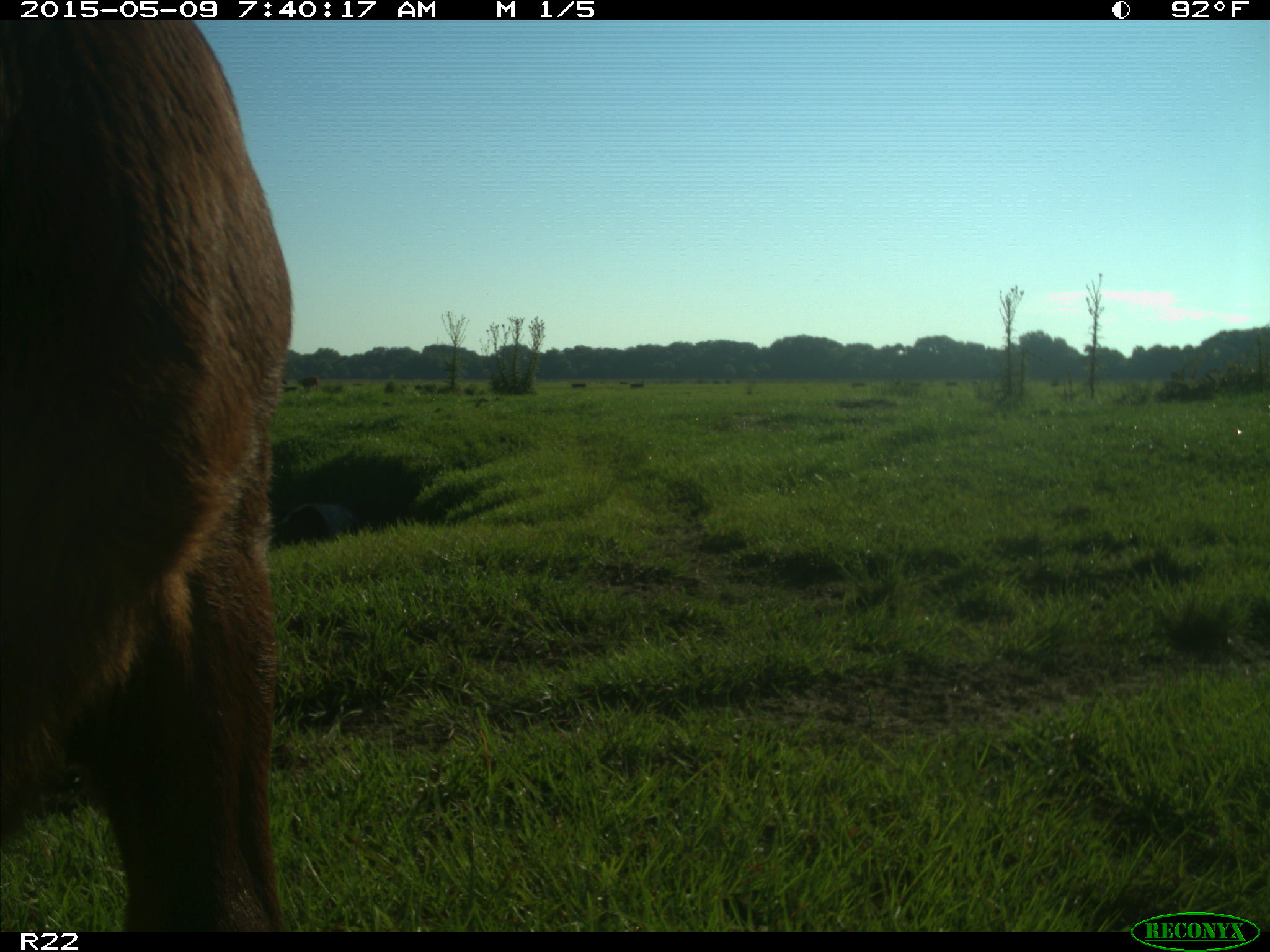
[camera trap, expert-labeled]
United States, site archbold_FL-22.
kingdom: Animalia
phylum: Chordata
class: Mammalia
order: Artiodactyla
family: Bovidae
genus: Bos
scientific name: Bos taurus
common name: domestic cow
Bos taurus (domestic cow).